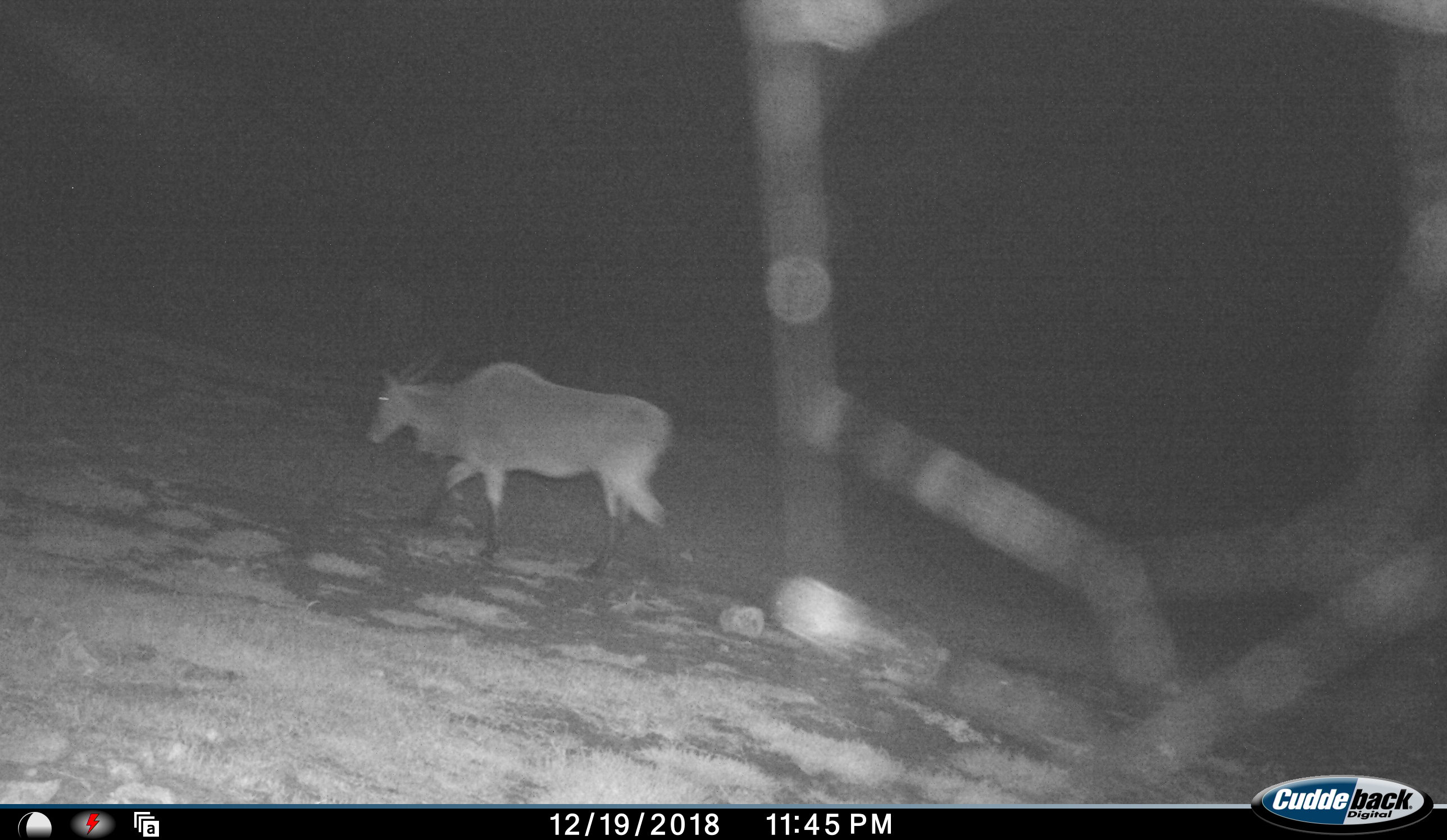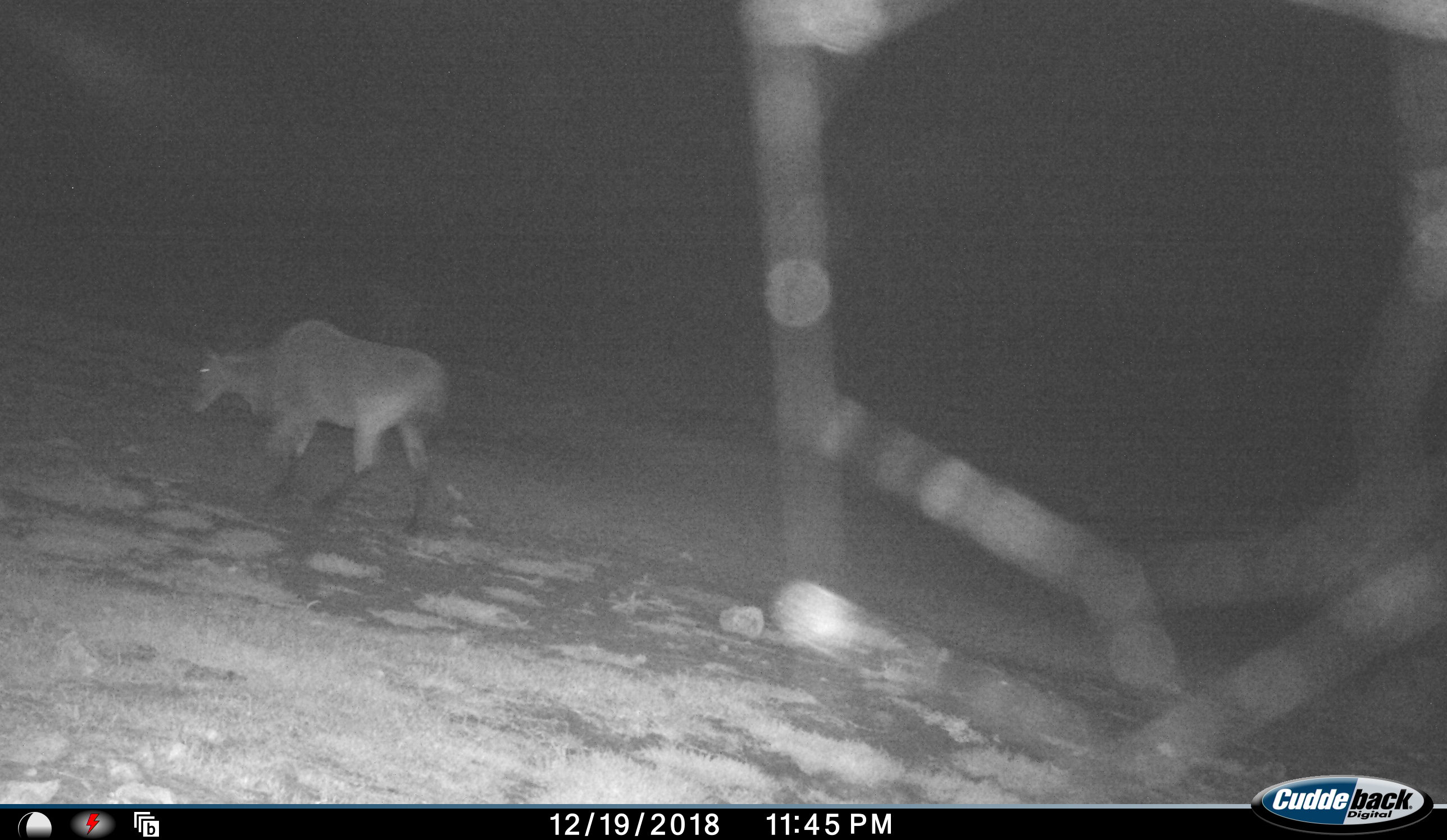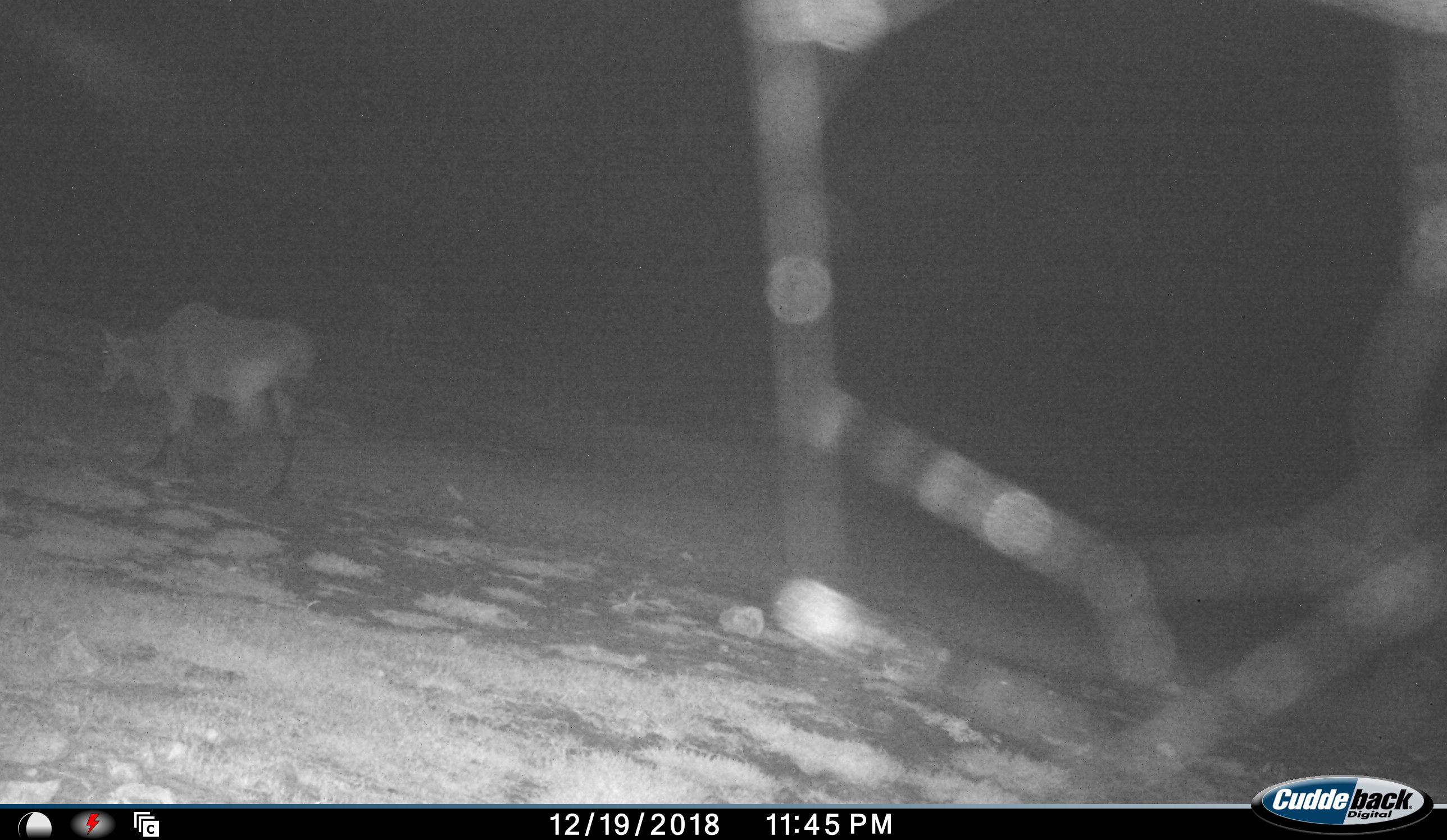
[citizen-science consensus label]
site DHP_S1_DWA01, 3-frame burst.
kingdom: Animalia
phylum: Chordata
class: Mammalia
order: Artiodactyla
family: Bovidae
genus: Tragelaphus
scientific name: Tragelaphus oryx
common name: eland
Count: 1.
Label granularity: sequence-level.